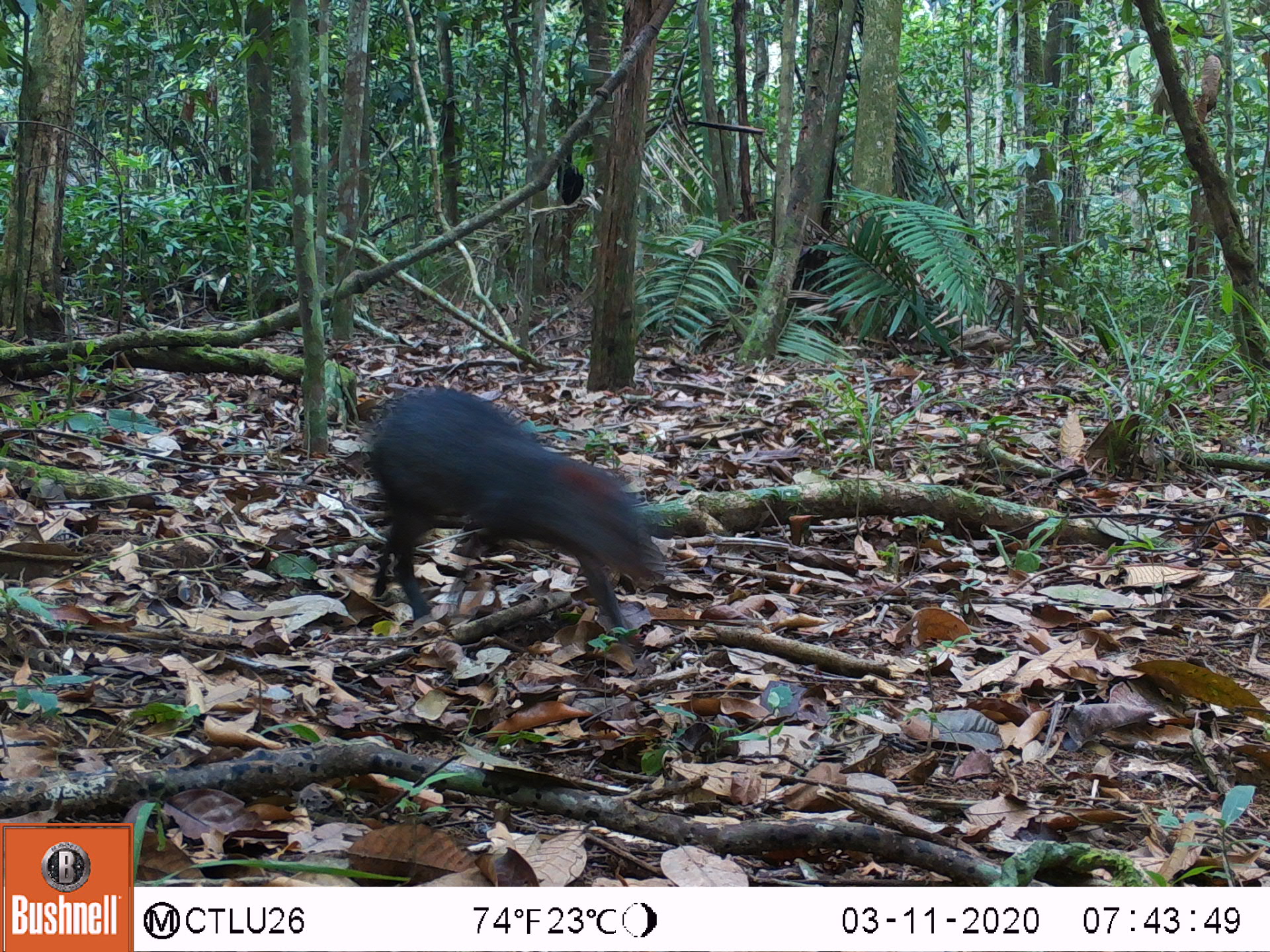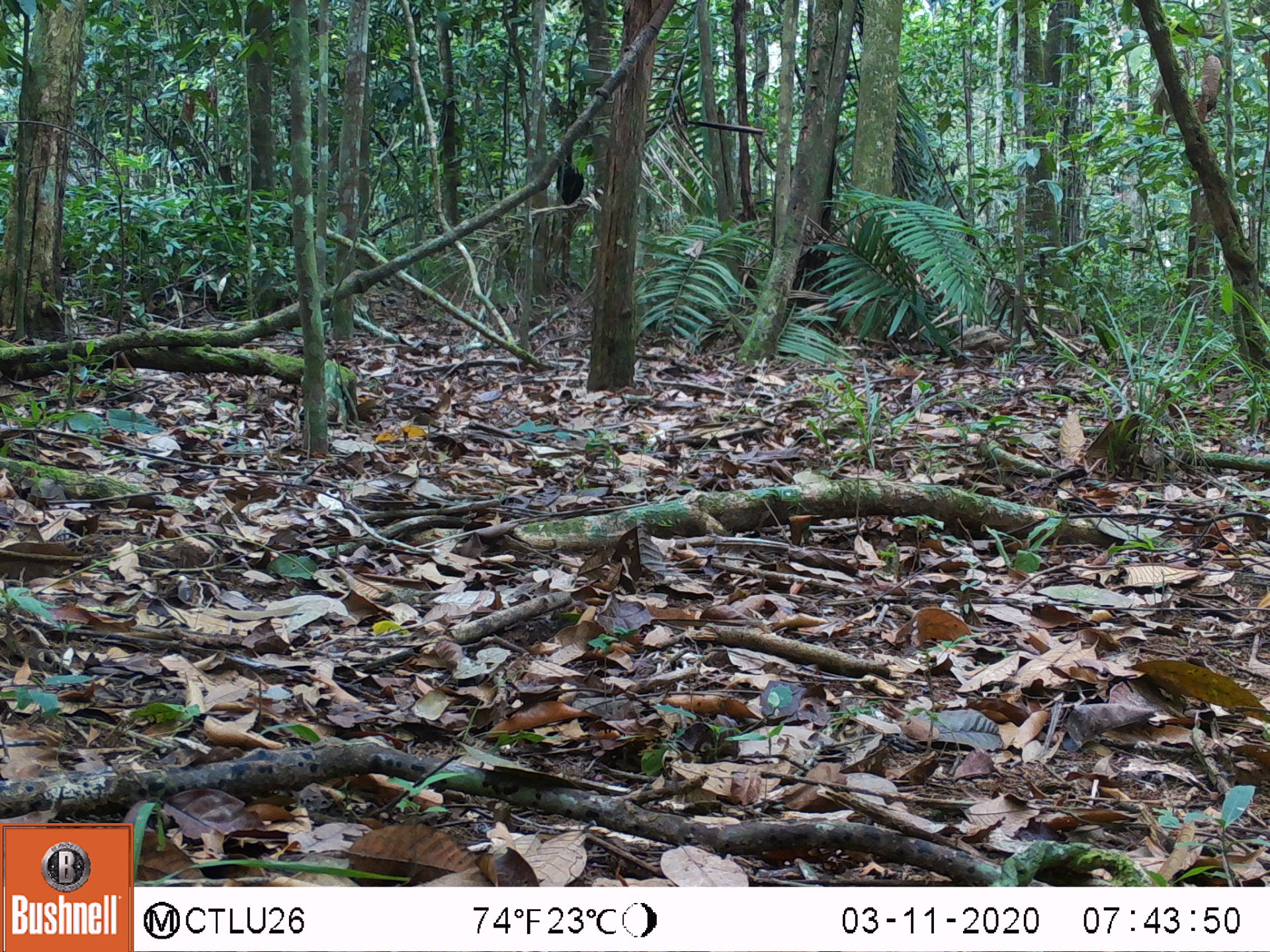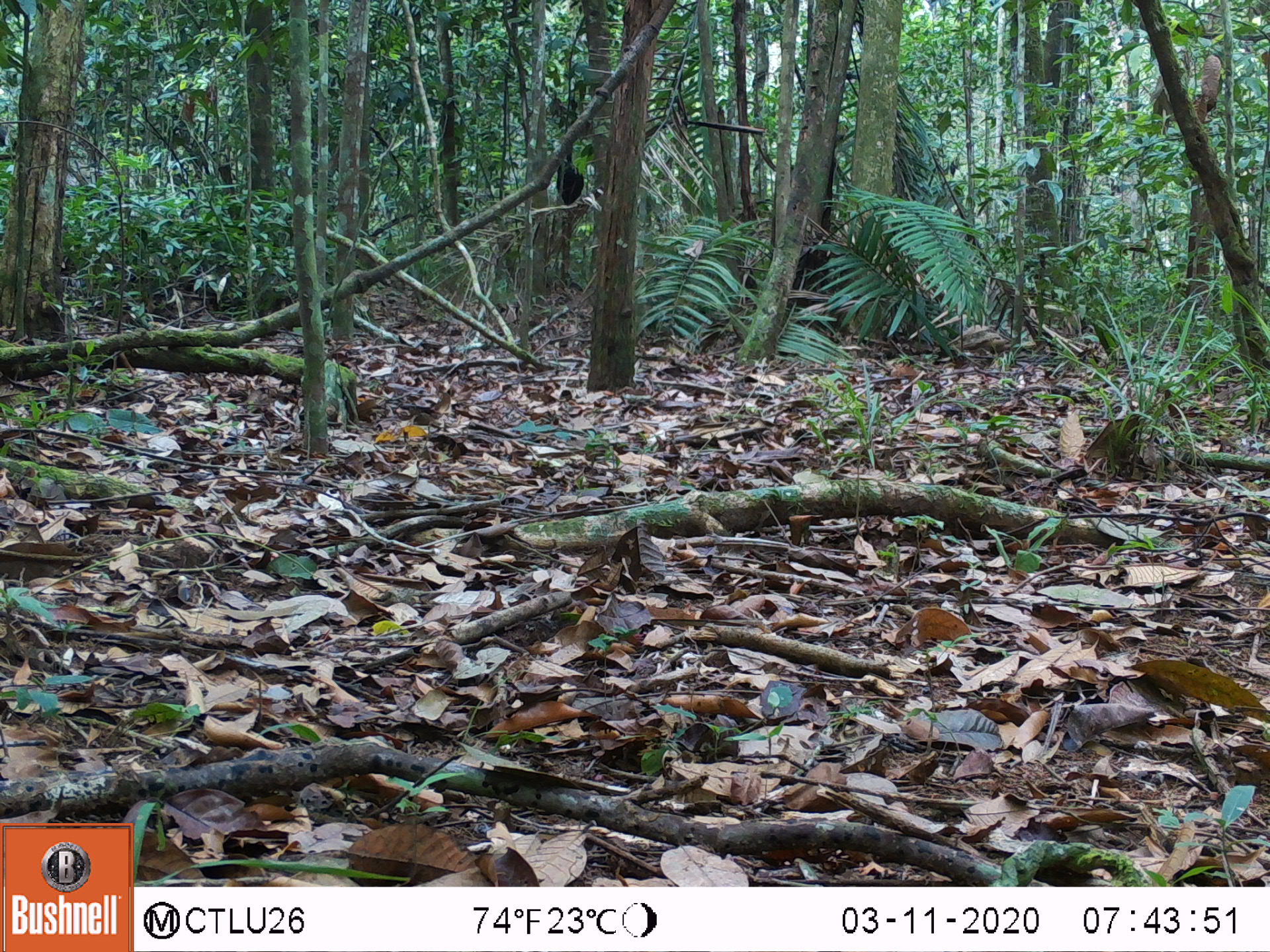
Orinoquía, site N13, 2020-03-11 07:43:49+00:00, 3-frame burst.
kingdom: Animalia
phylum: Chordata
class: Mammalia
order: Rodentia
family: Dasyproctidae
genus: Dasyprocta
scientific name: Dasyprocta fuliginosa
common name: black agouti